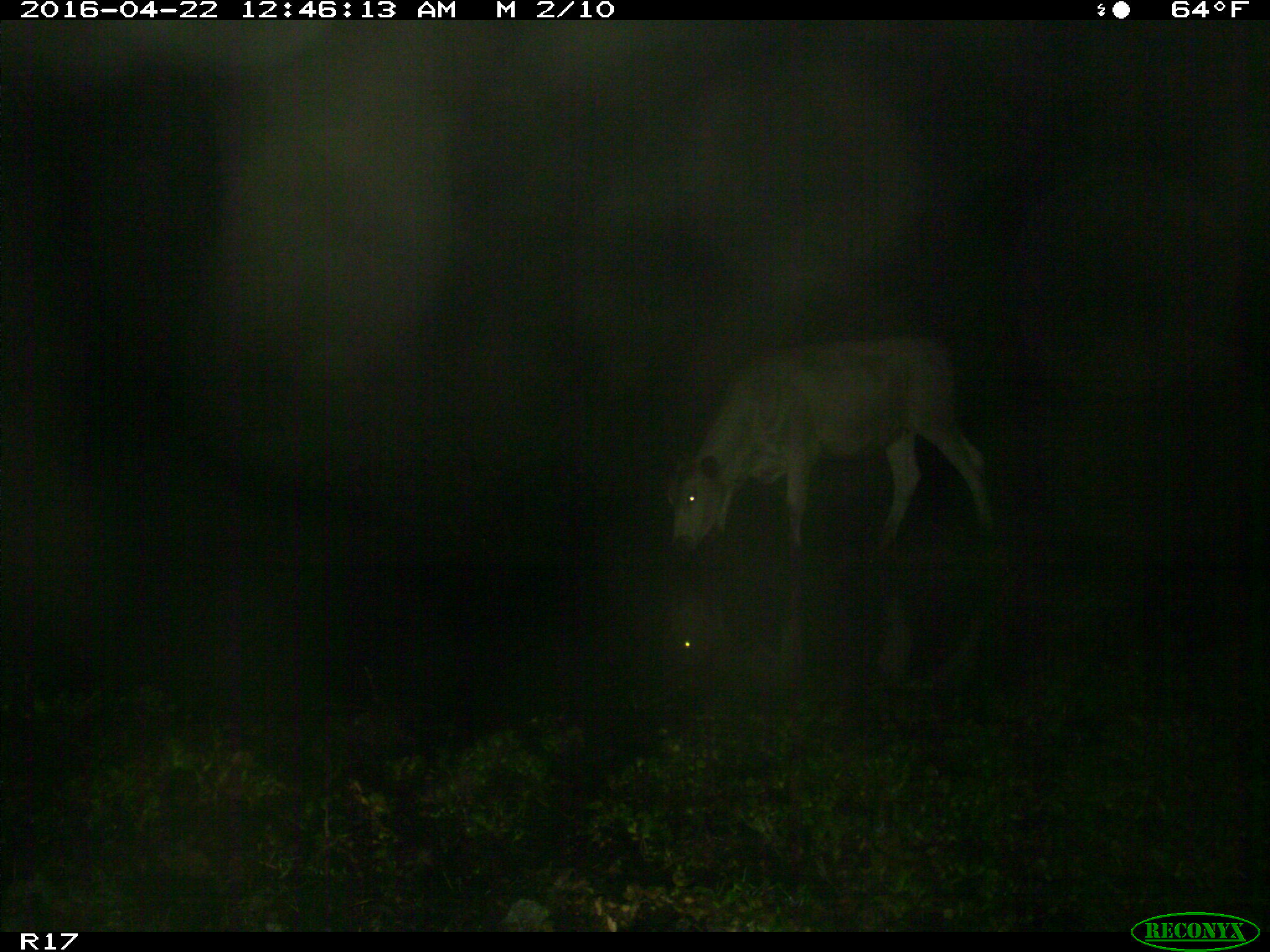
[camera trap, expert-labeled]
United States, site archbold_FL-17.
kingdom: Animalia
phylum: Chordata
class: Mammalia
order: Artiodactyla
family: Bovidae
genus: Bos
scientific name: Bos taurus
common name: domestic cow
Bos taurus (domestic cow).